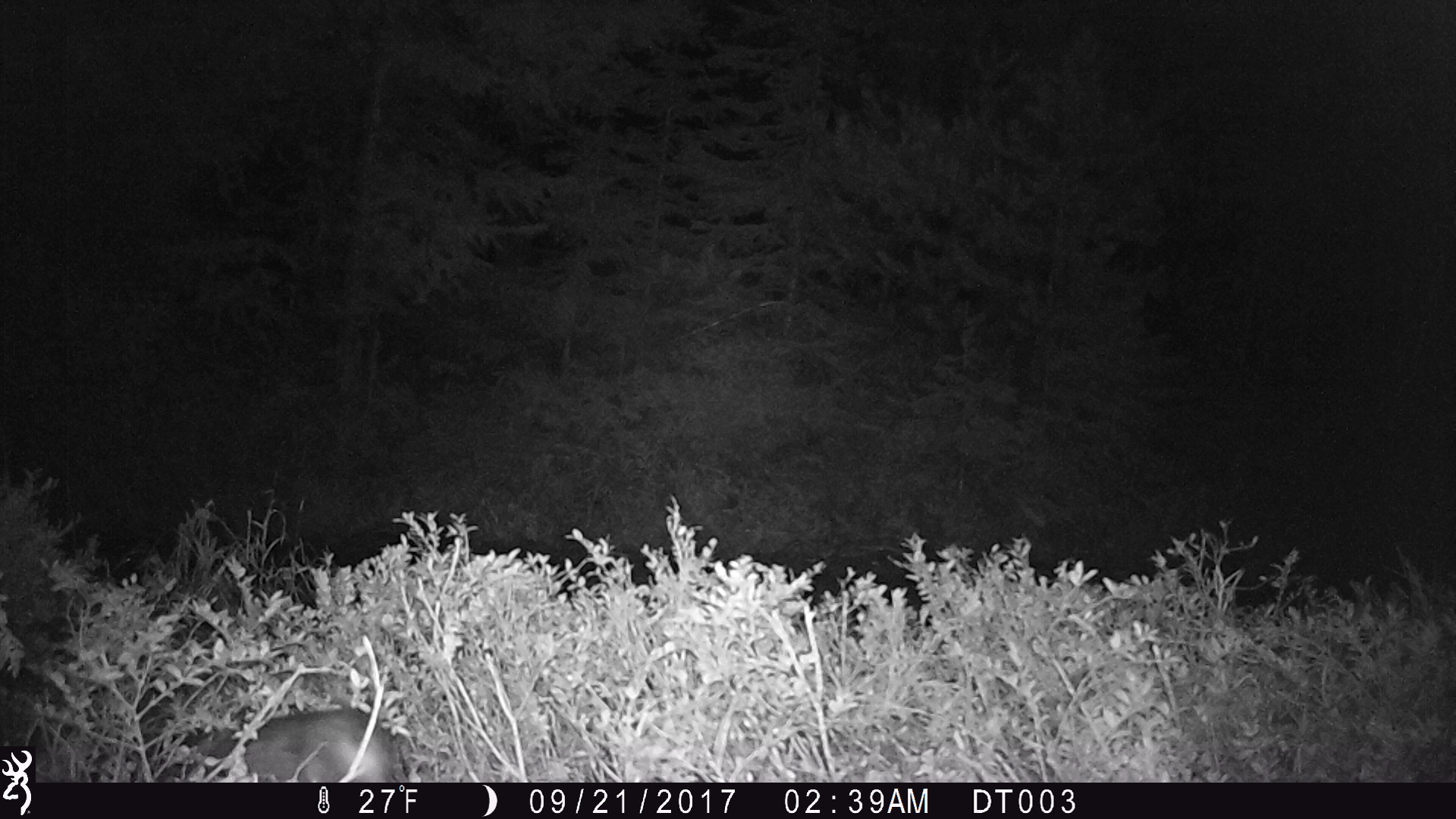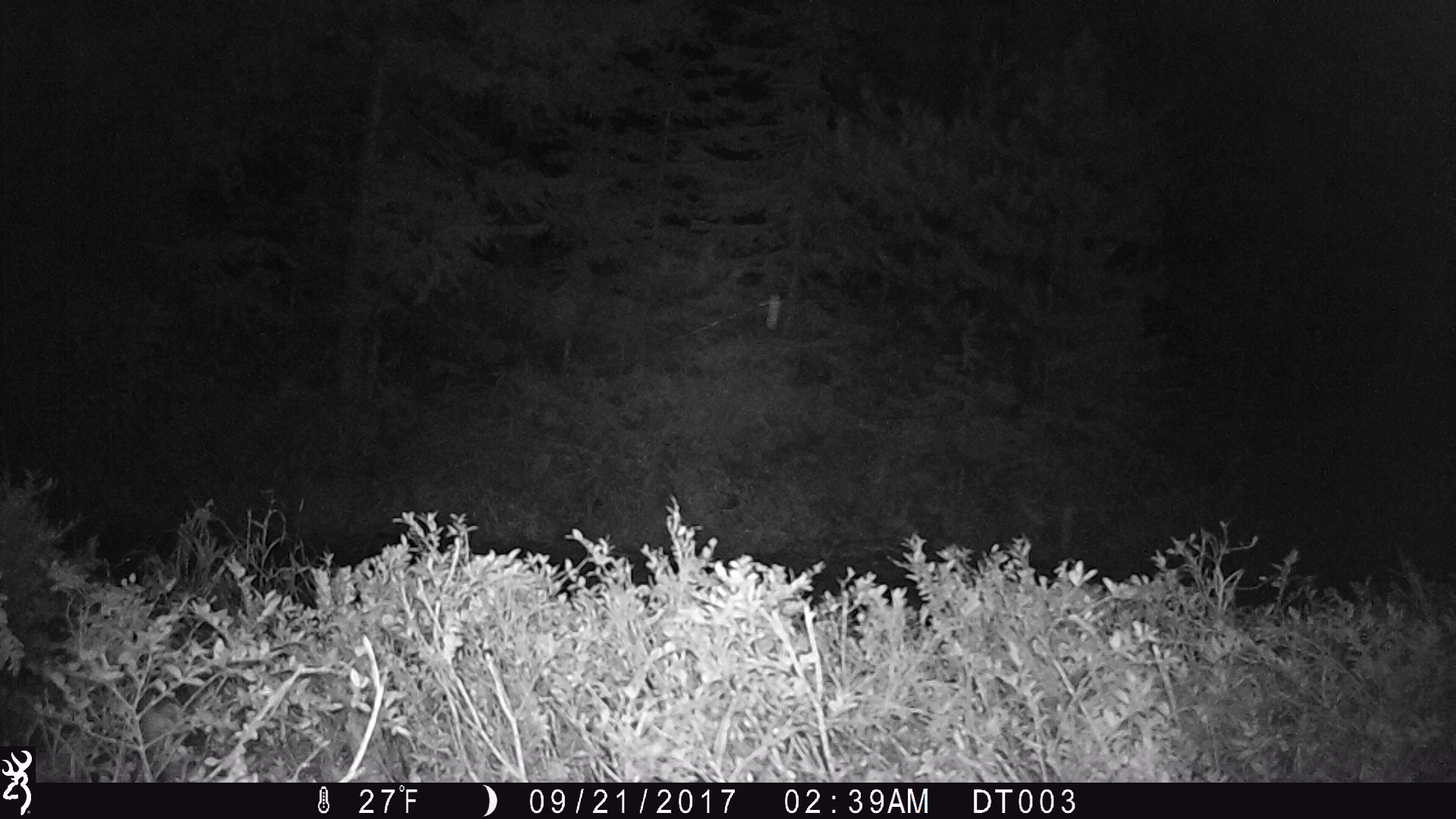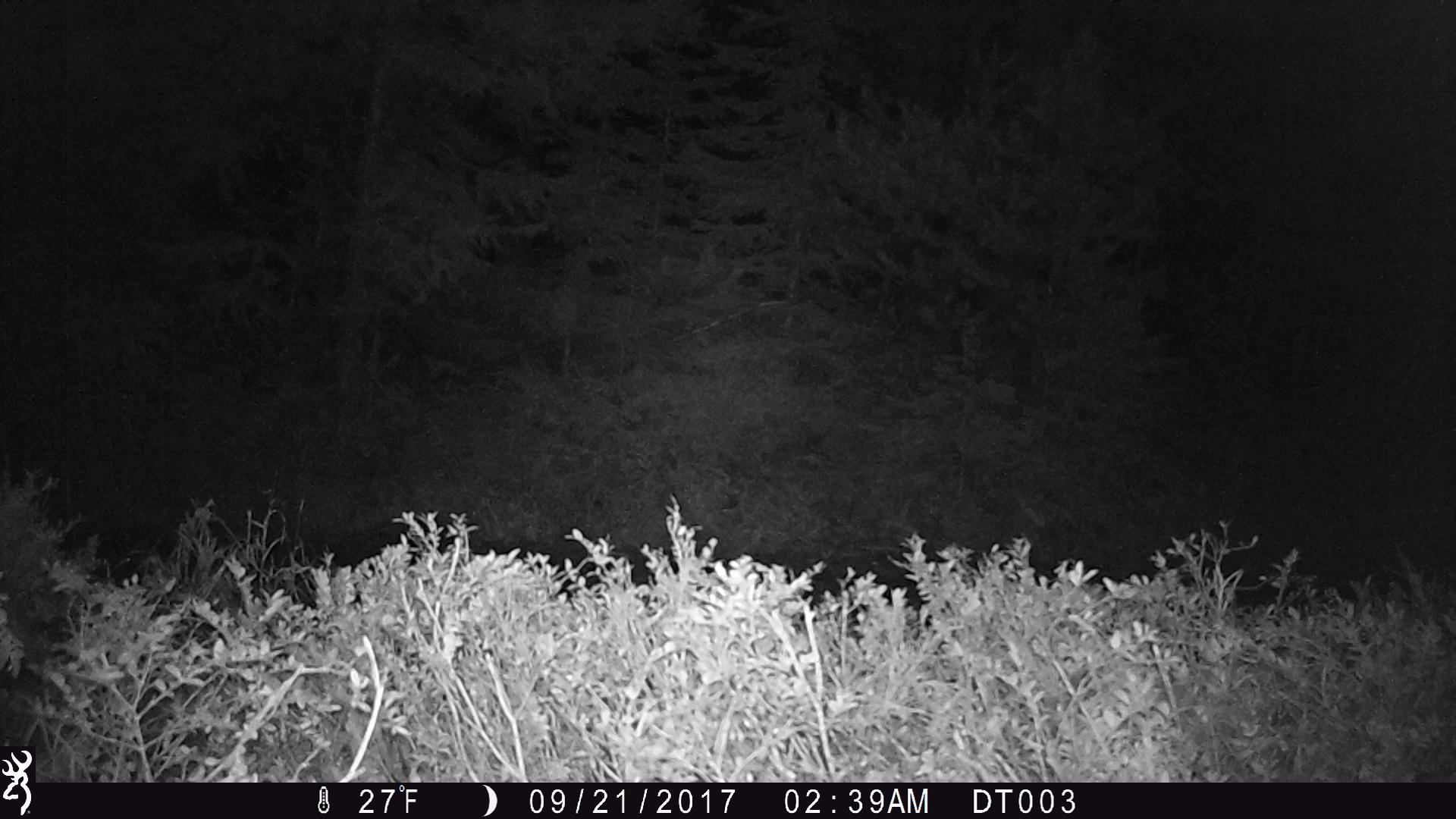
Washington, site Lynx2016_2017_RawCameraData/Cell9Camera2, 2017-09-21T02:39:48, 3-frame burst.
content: unidentified animal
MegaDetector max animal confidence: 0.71